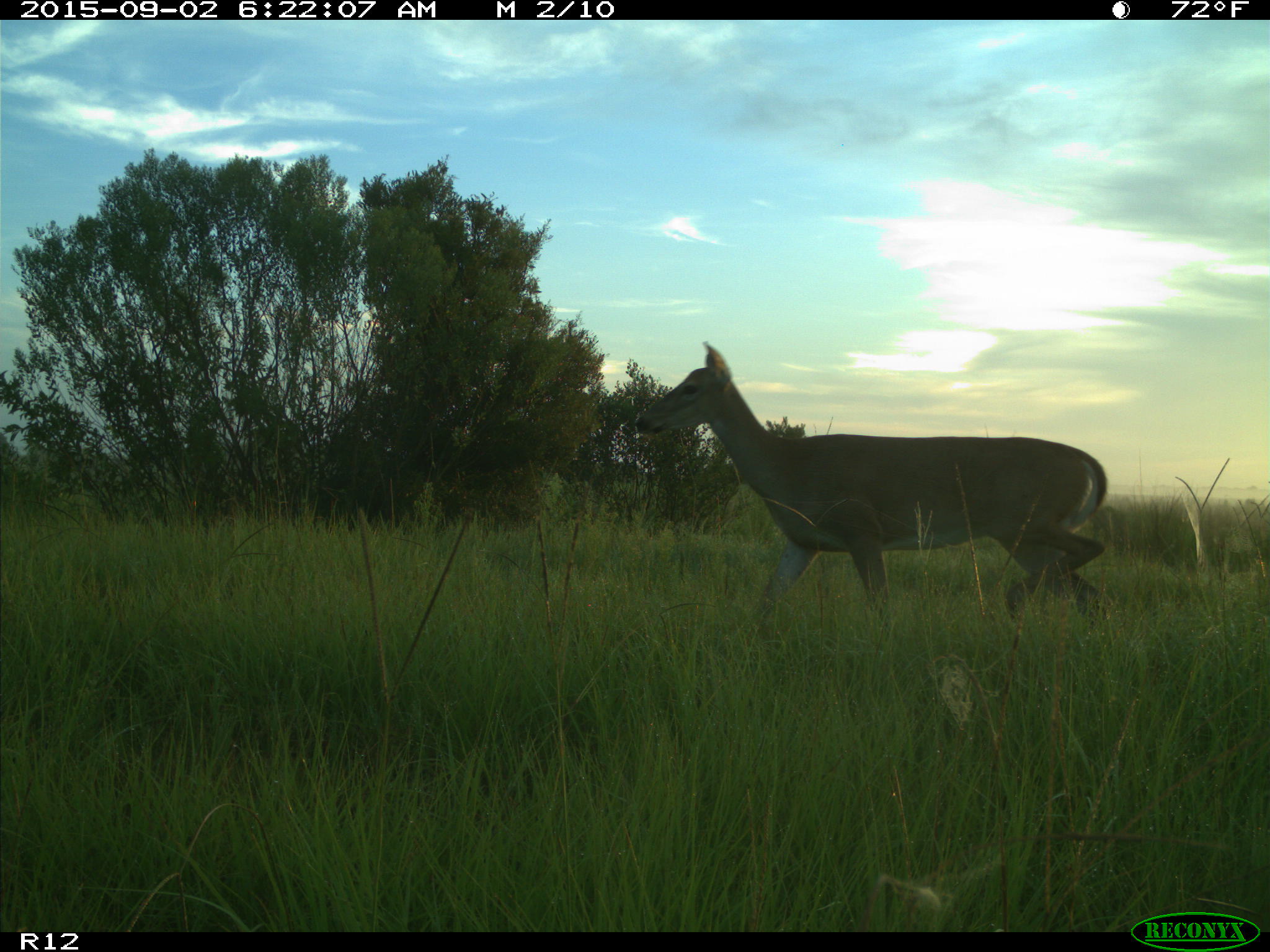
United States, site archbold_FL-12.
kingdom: Animalia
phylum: Chordata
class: Mammalia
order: Artiodactyla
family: Cervidae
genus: Odocoileus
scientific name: Odocoileus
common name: deer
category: unidentified deer